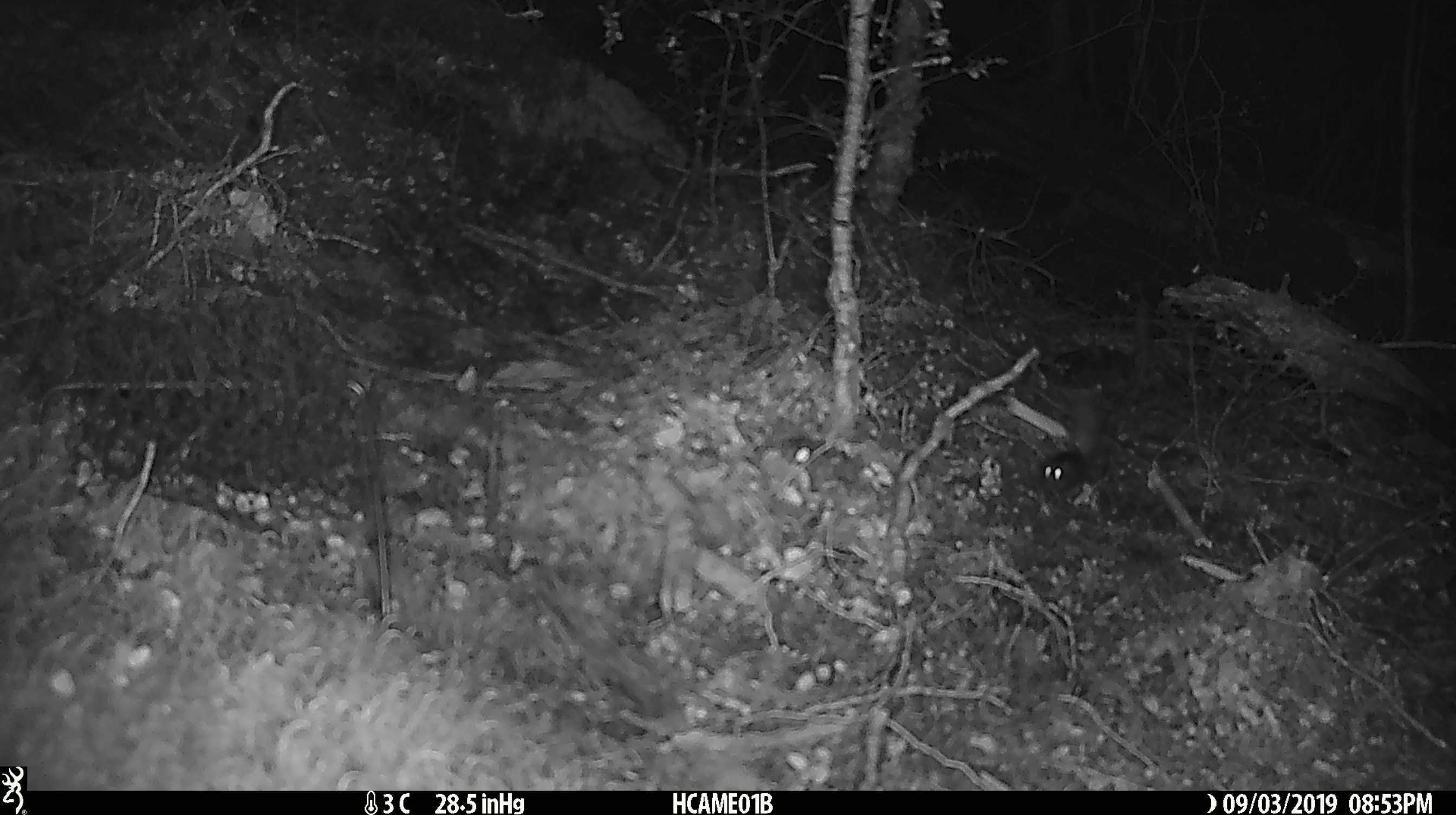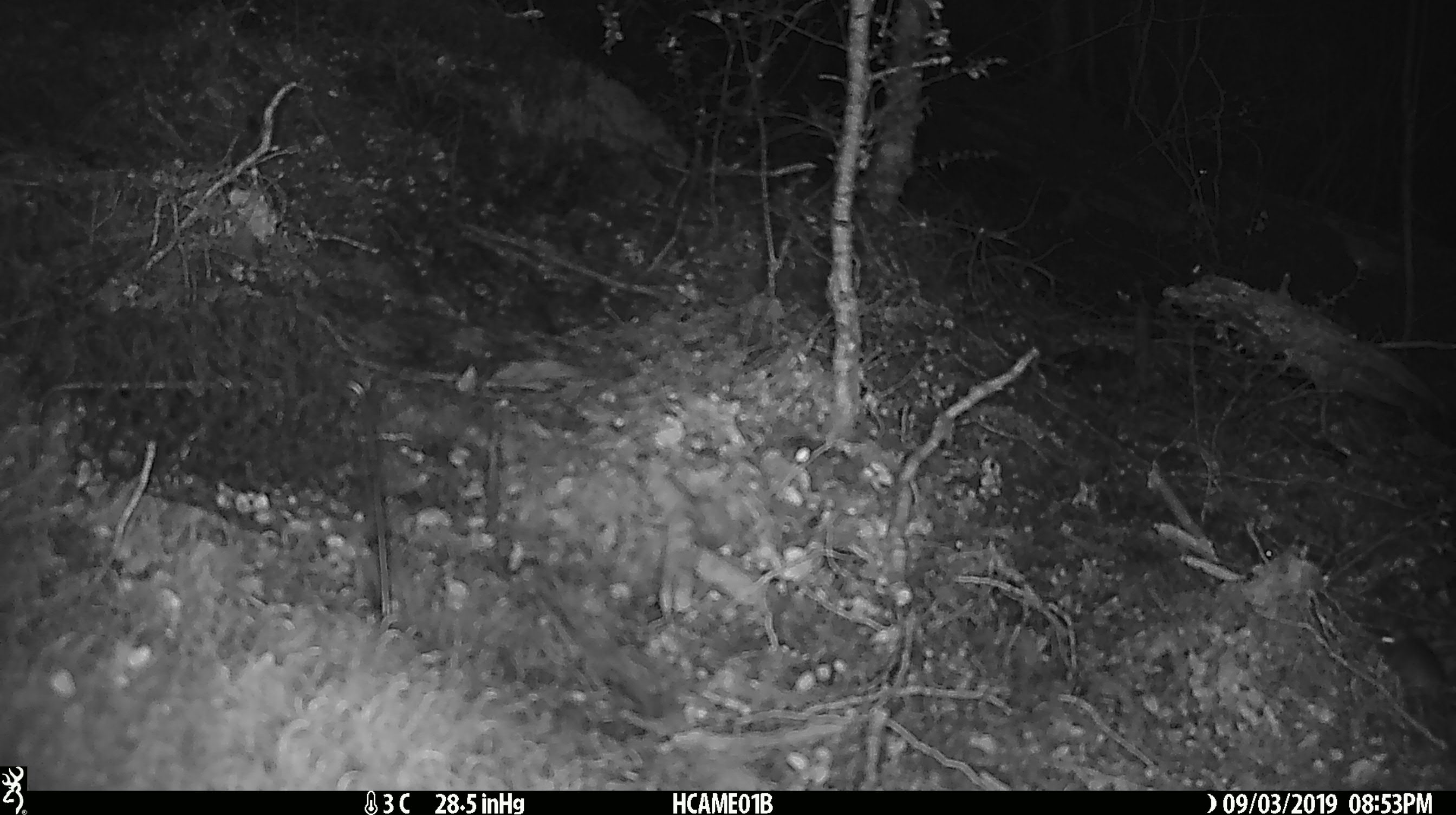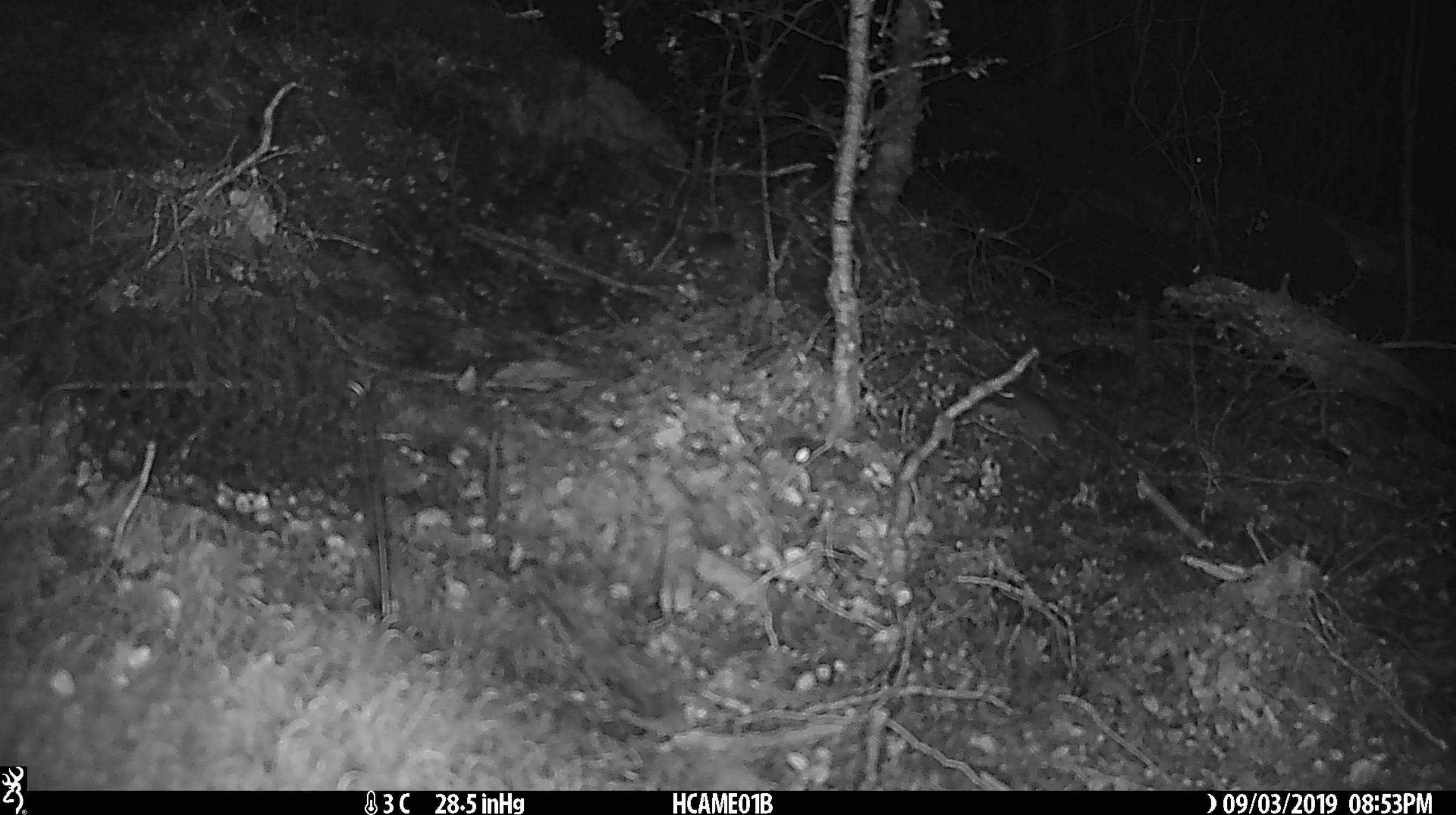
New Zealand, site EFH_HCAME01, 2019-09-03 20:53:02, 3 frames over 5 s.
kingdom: Animalia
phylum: Chordata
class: Mammalia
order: Rodentia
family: Muridae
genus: Mus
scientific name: Mus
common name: mouse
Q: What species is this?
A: Mouse (Mus).